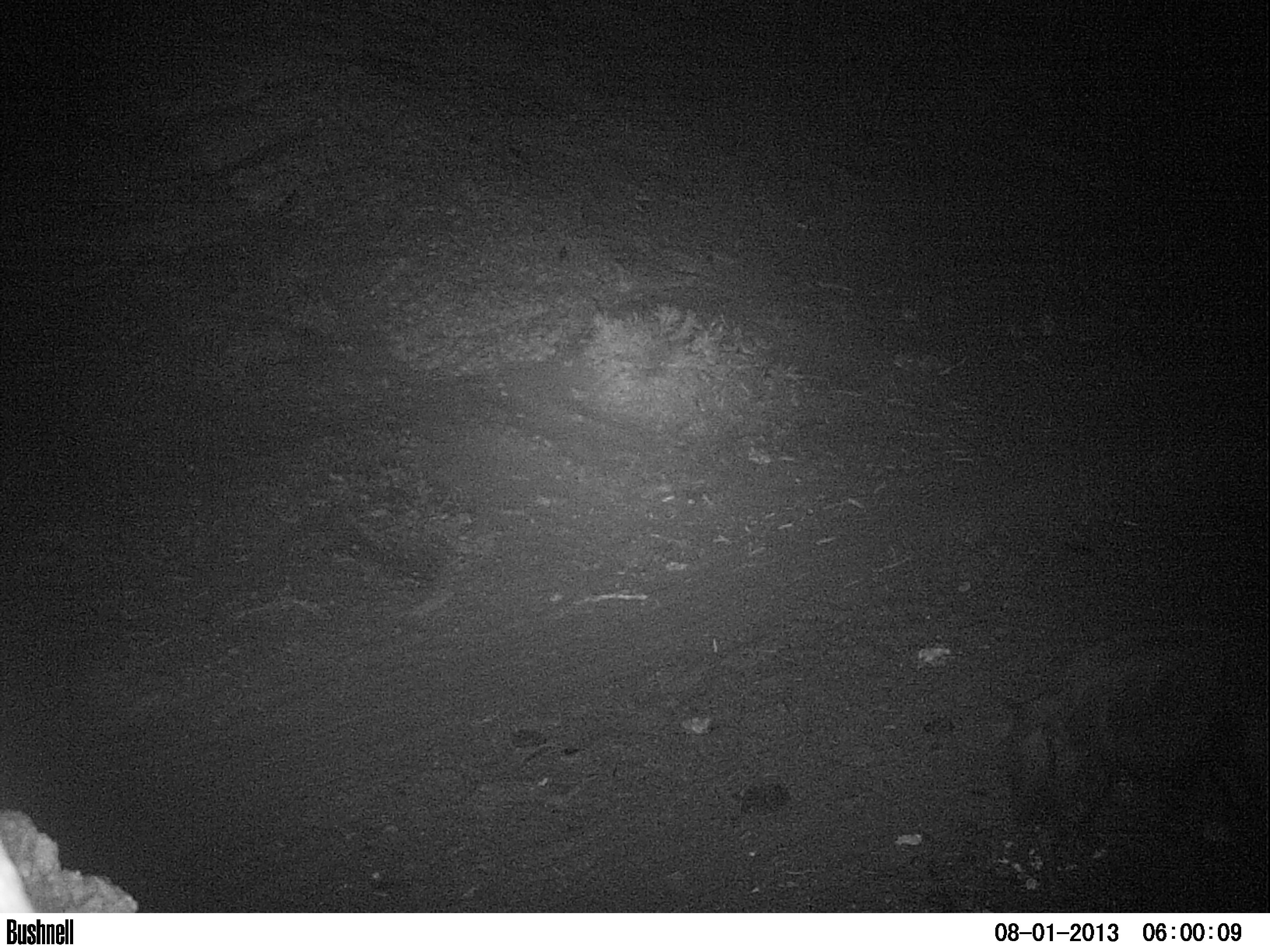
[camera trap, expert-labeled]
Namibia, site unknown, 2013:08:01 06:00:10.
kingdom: Animalia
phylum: Chordata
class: Mammalia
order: Carnivora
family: Hyaenidae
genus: Parahyaena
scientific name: Parahyaena brunnea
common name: brown hyena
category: hyaena brunnea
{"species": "hyaena brunnea (brown hyena) (Parahyaena brunnea)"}